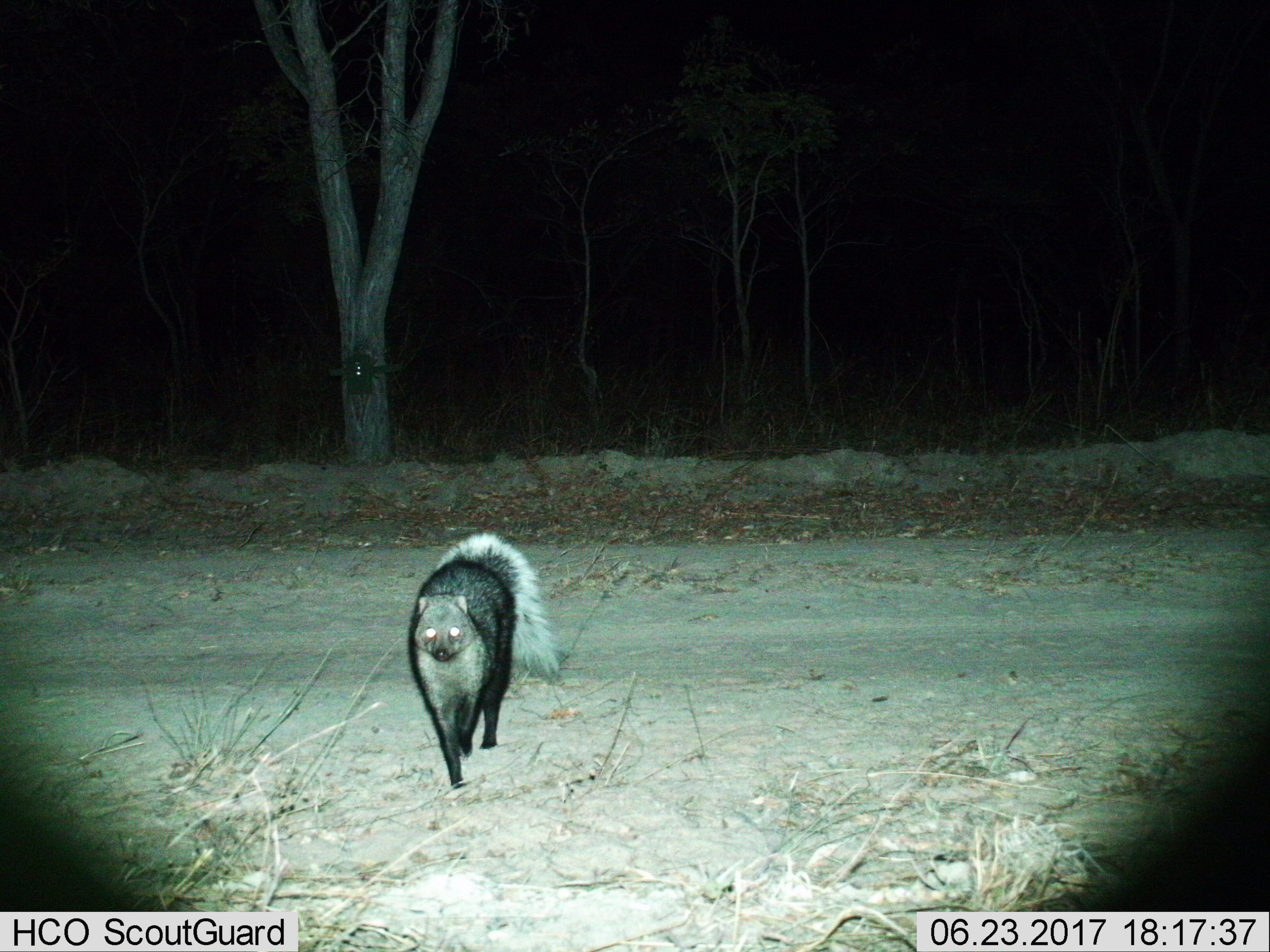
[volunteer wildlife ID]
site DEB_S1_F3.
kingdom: Animalia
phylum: Chordata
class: Mammalia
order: Carnivora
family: Herpestidae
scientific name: Herpestidae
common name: mongoose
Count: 1.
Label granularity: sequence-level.